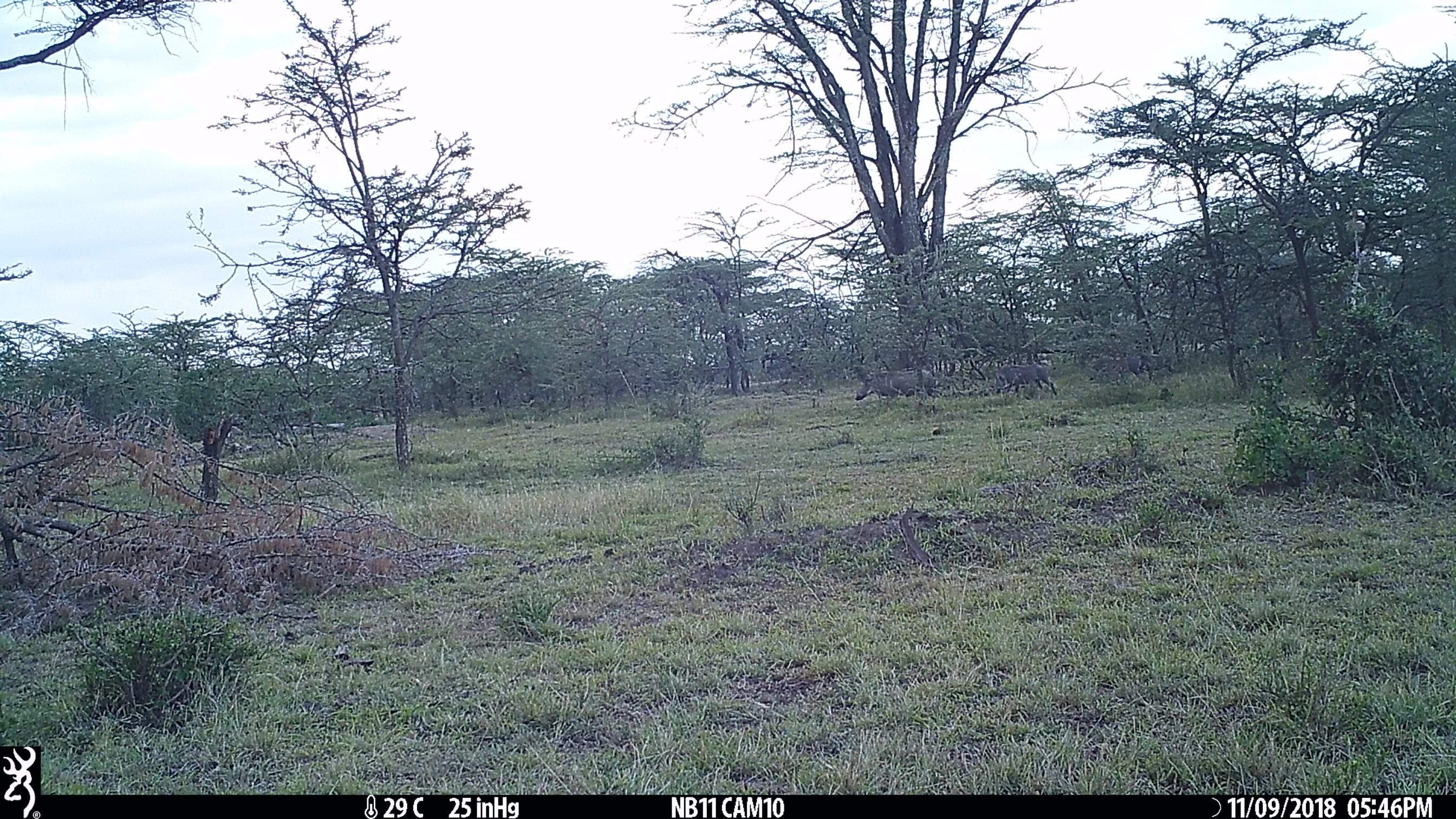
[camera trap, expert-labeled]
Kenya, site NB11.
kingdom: Animalia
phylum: Chordata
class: Mammalia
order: Artiodactyla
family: Suidae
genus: Phacochoerus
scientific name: Phacochoerus africanus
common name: common warthog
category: warthog